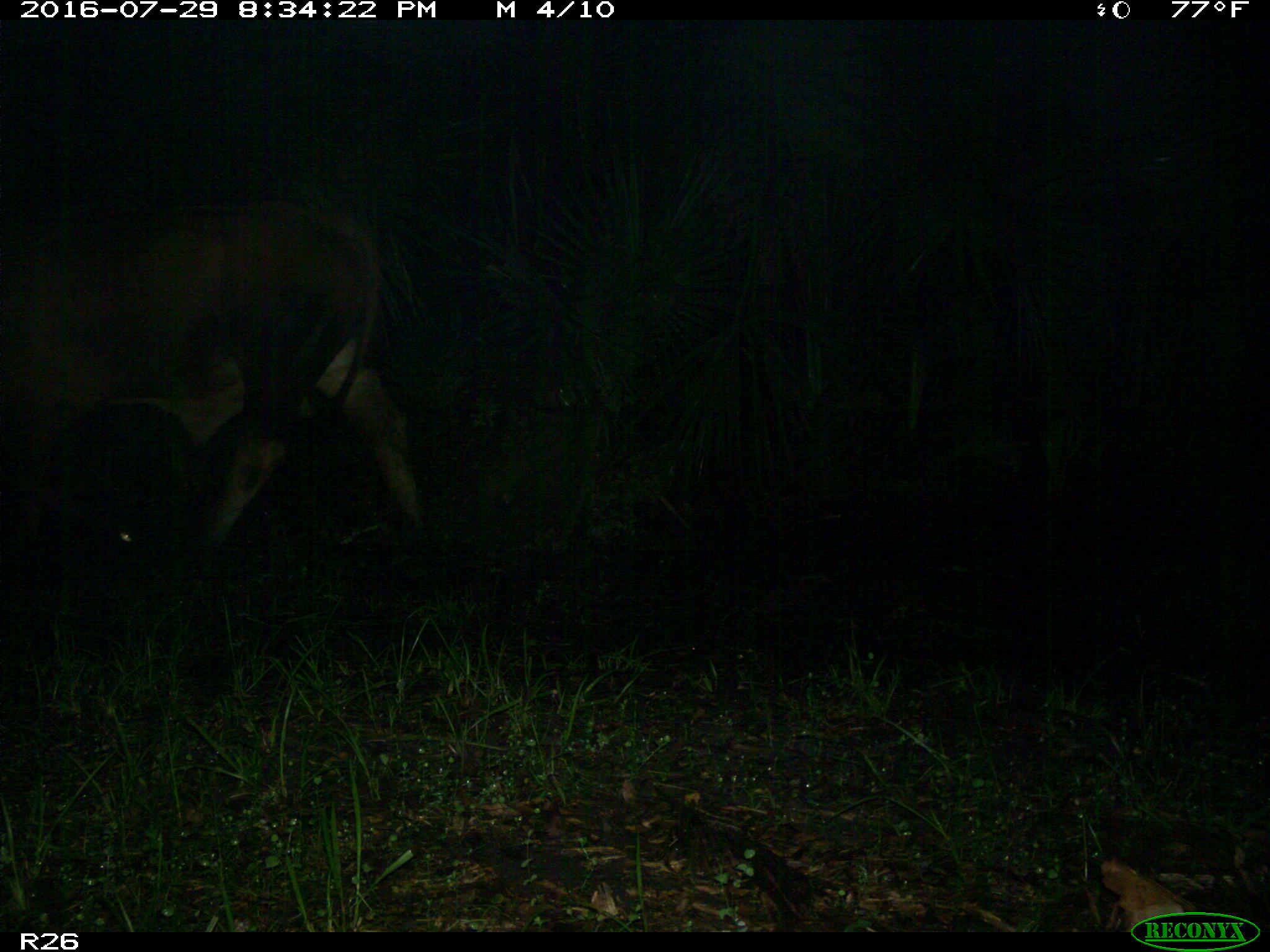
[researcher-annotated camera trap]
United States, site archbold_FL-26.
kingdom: Animalia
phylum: Chordata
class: Mammalia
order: Artiodactyla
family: Bovidae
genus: Bos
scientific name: Bos taurus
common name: domestic cow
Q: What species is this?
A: Bos taurus (domestic cow).